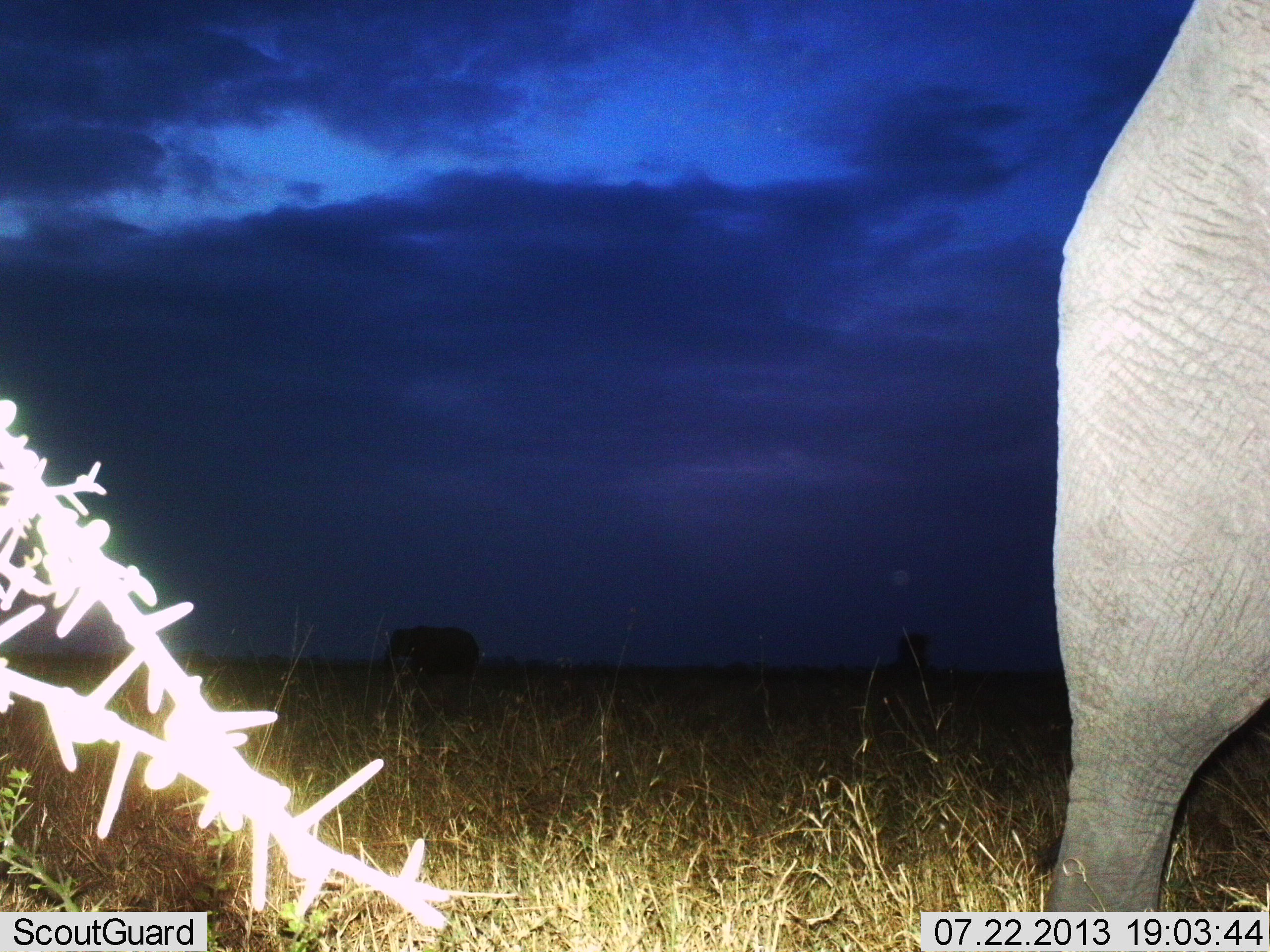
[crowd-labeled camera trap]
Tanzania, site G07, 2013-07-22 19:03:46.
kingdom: Animalia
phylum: Chordata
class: Mammalia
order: Proboscidea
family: Elephantidae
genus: Loxodonta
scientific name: Loxodonta africana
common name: african bush elephant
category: elephant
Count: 2.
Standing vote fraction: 70%.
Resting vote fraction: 0%.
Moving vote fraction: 60%.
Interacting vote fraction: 0%.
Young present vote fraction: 0%.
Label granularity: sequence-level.